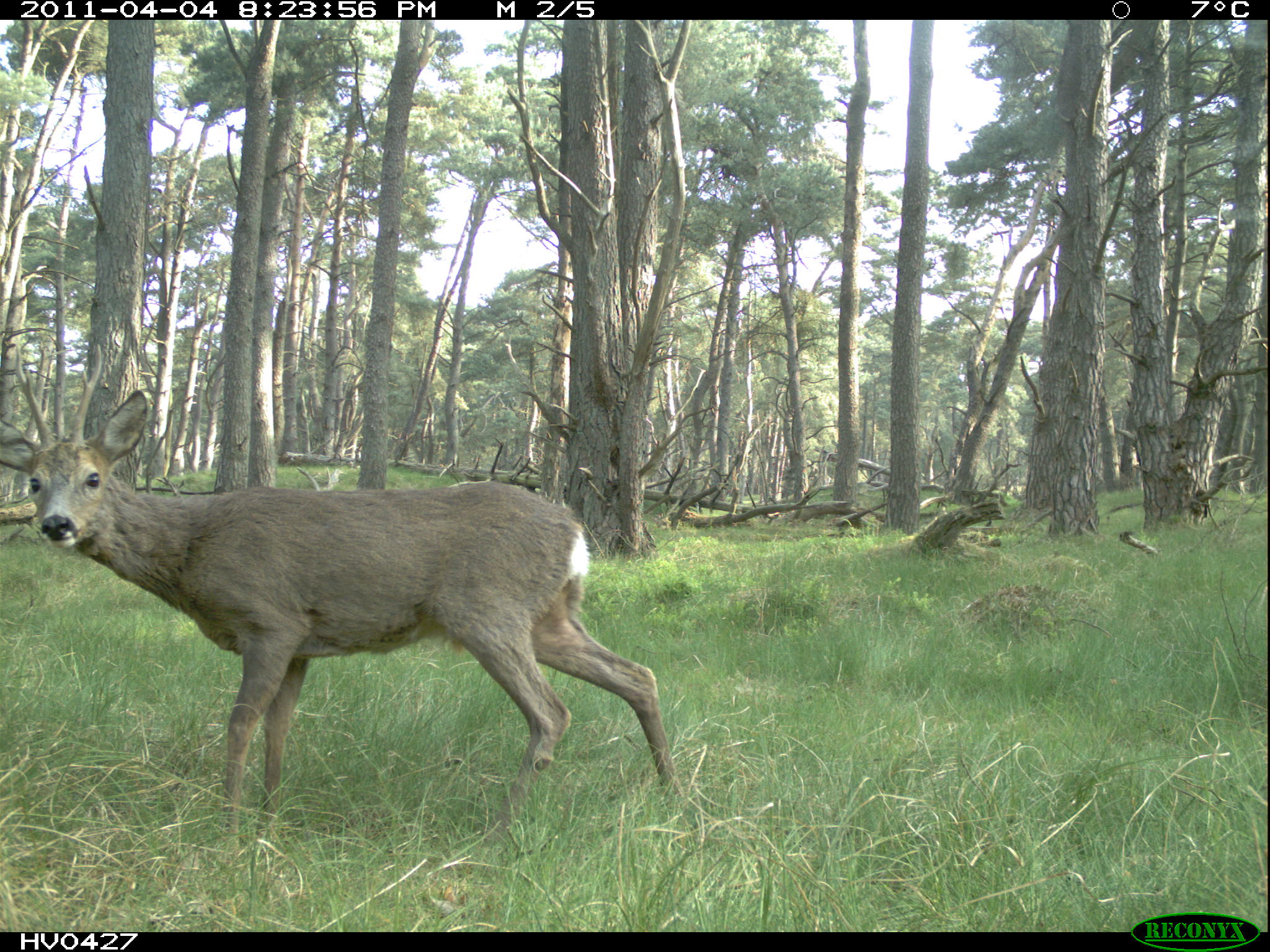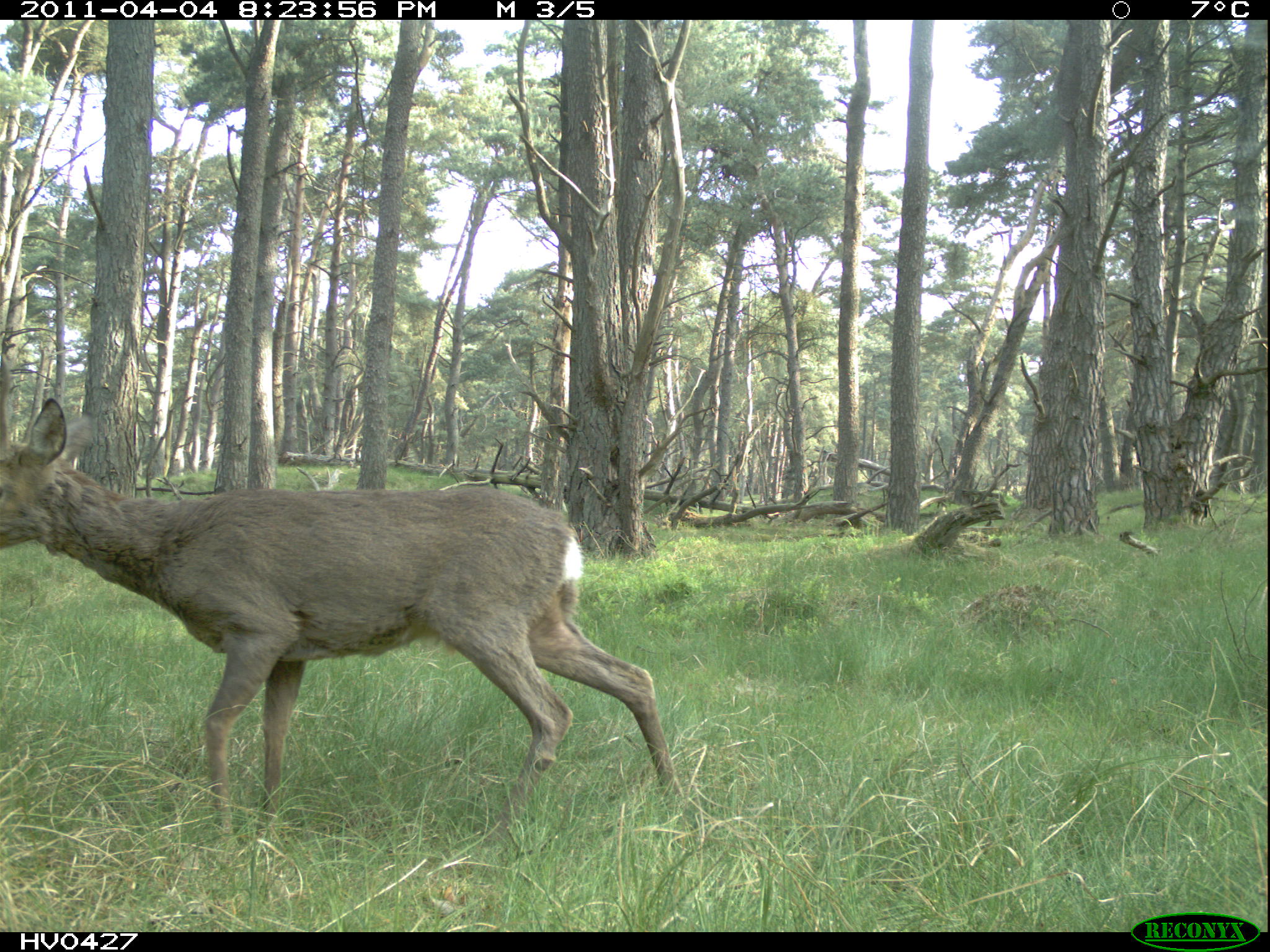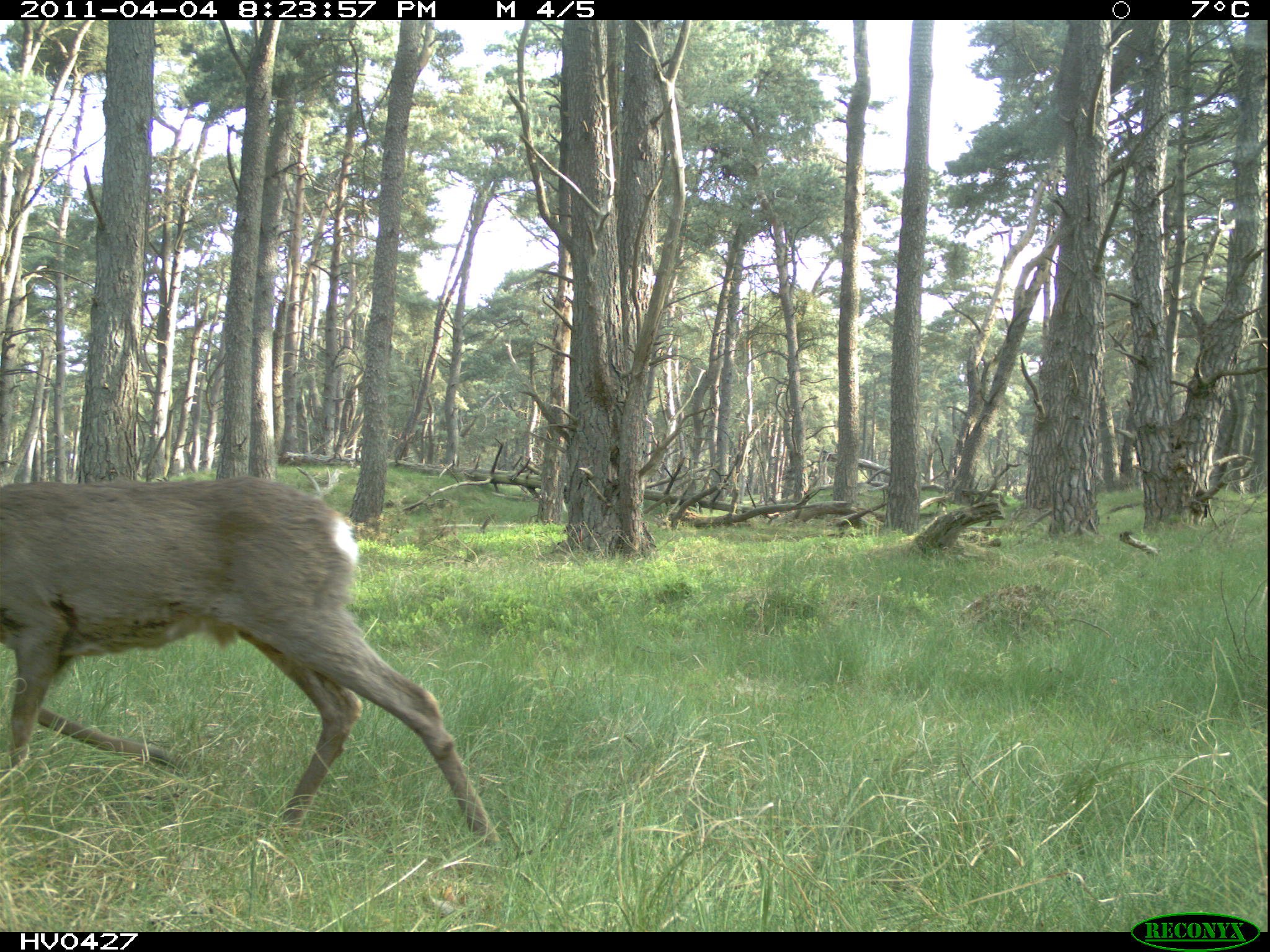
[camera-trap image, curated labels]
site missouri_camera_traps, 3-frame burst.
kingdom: Animalia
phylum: Chordata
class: Mammalia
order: Artiodactyla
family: Cervidae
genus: Capreolus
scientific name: Capreolus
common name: roe deer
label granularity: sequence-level